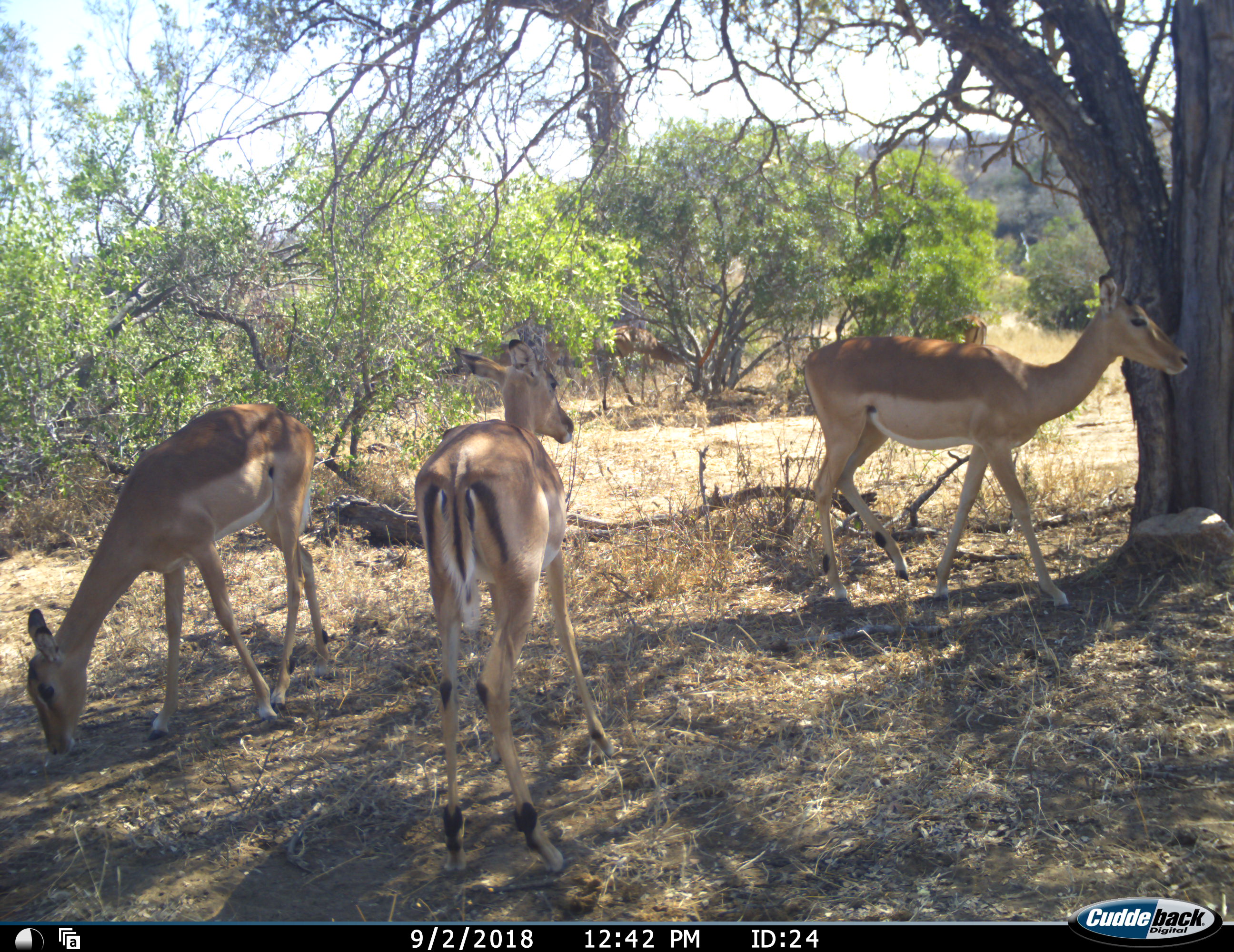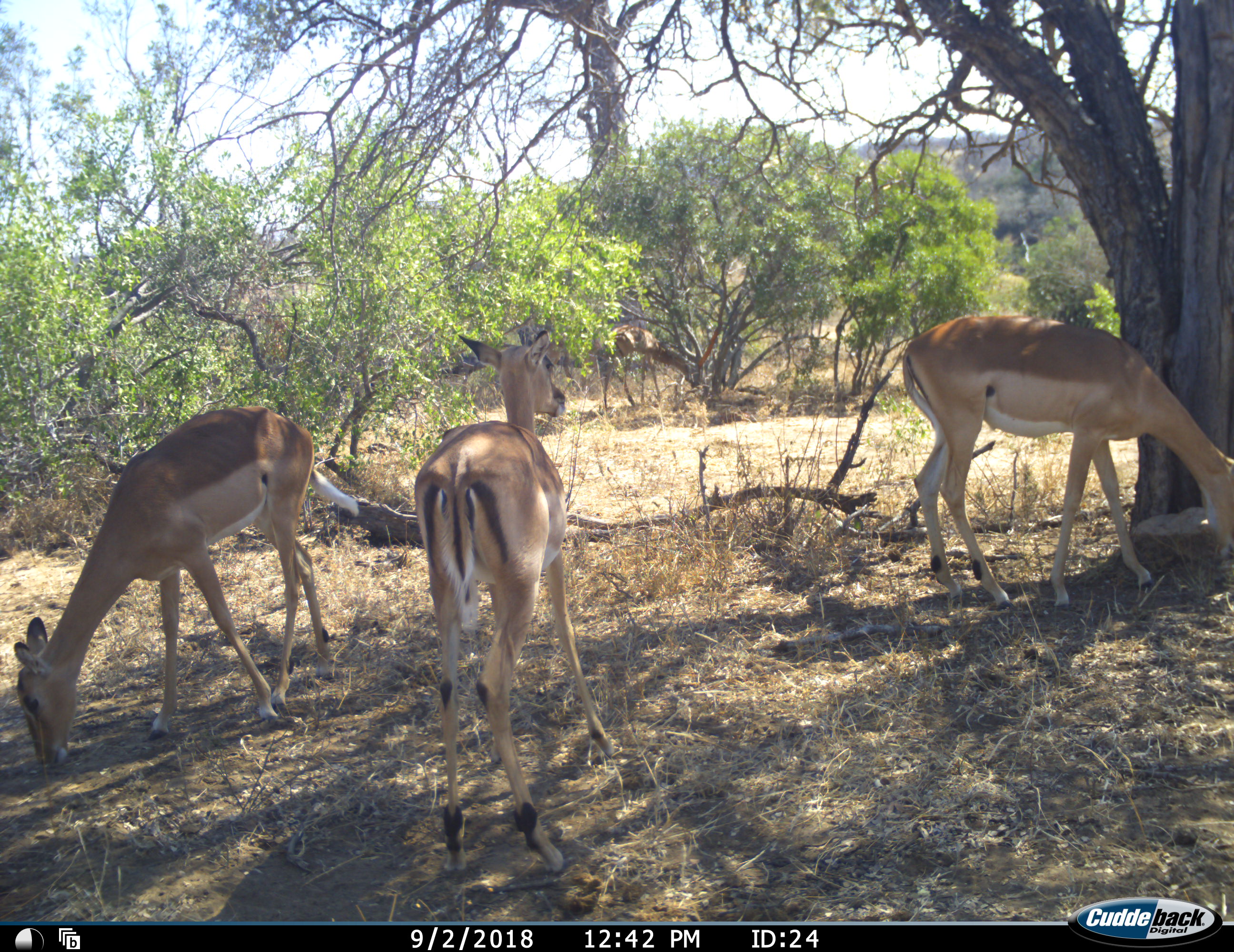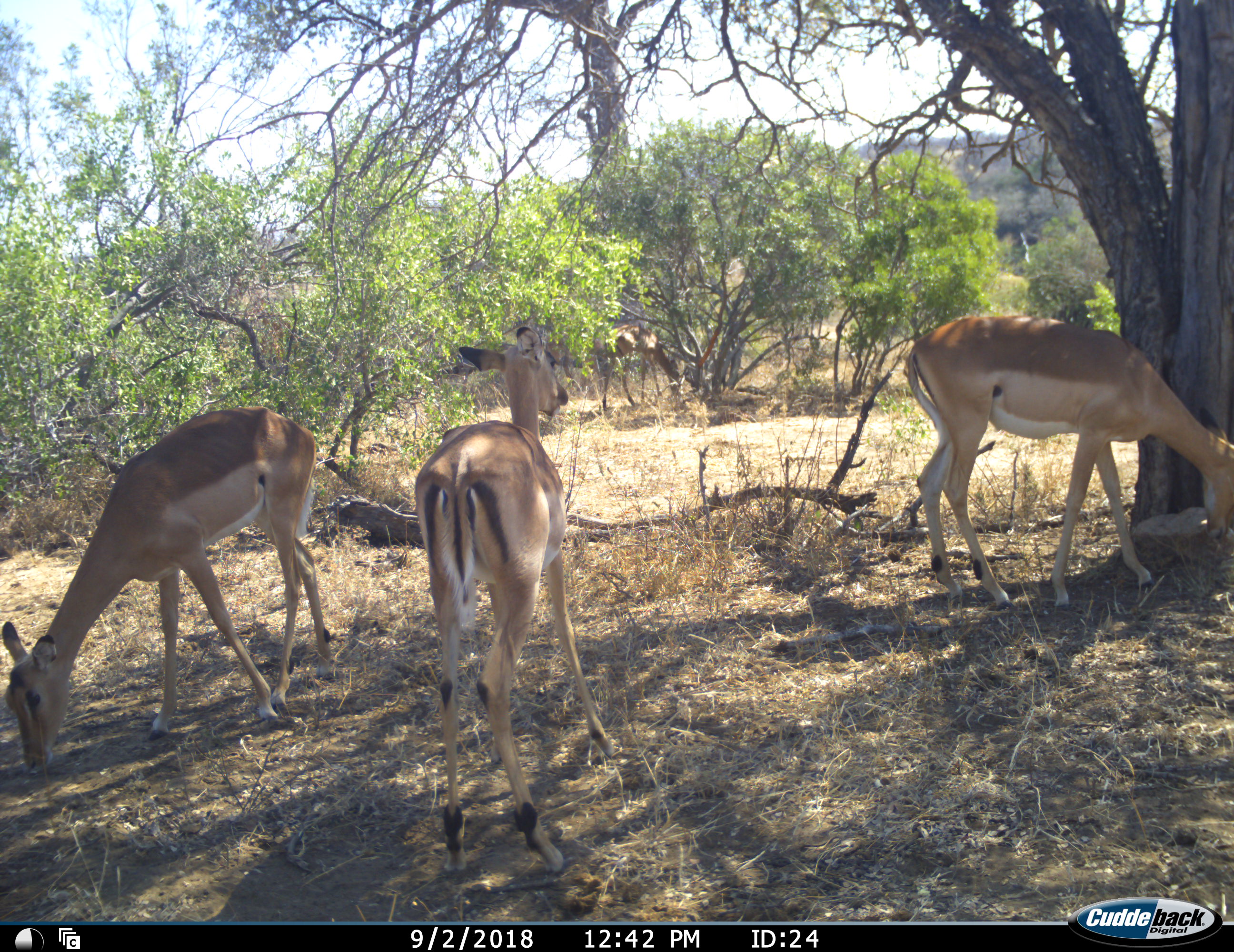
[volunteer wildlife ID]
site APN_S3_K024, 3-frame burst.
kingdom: Animalia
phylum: Chordata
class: Mammalia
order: Artiodactyla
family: Bovidae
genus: Aepyceros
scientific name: Aepyceros melampus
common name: impala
Impala (Aepyceros melampus), count 3. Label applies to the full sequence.